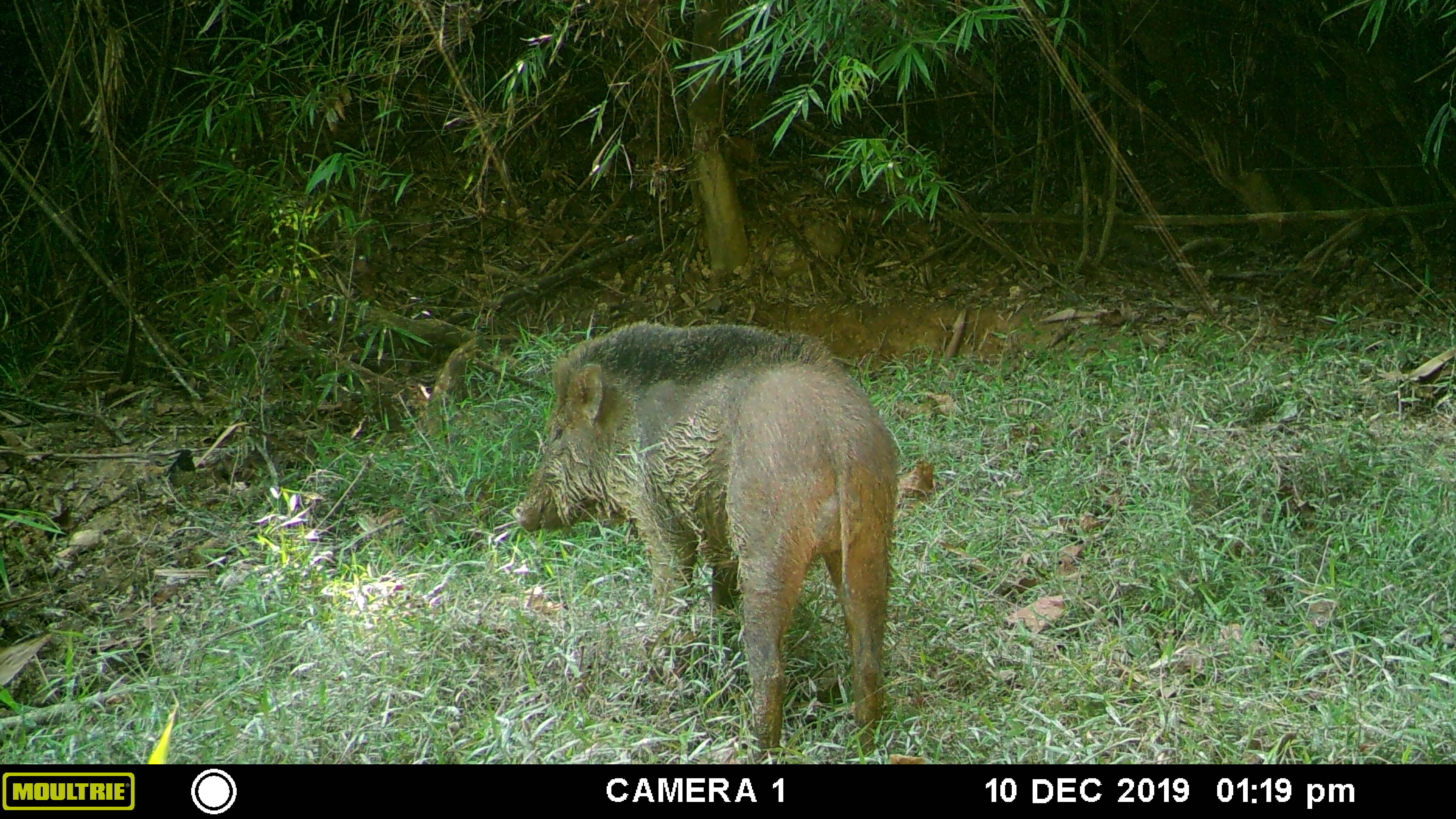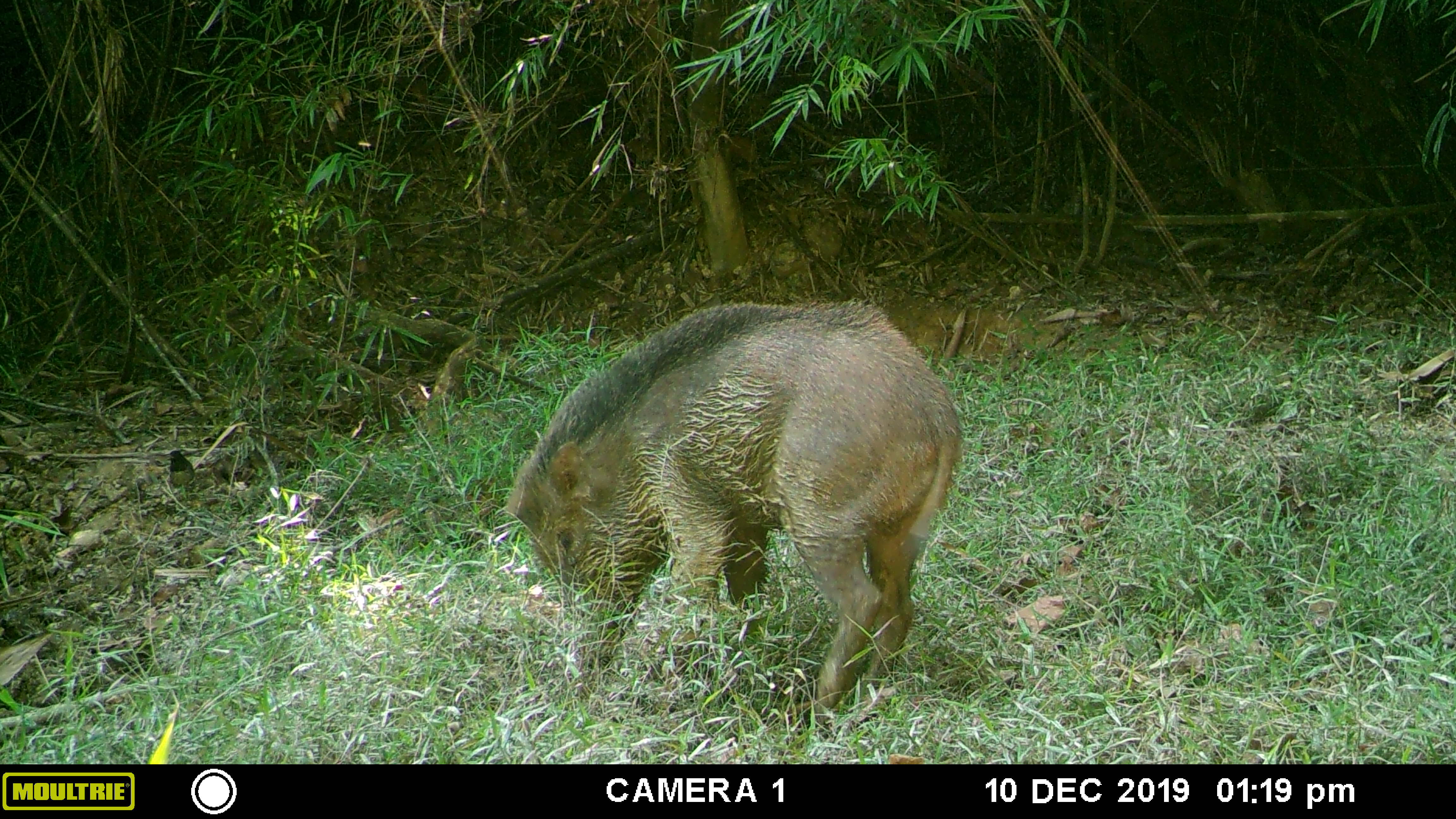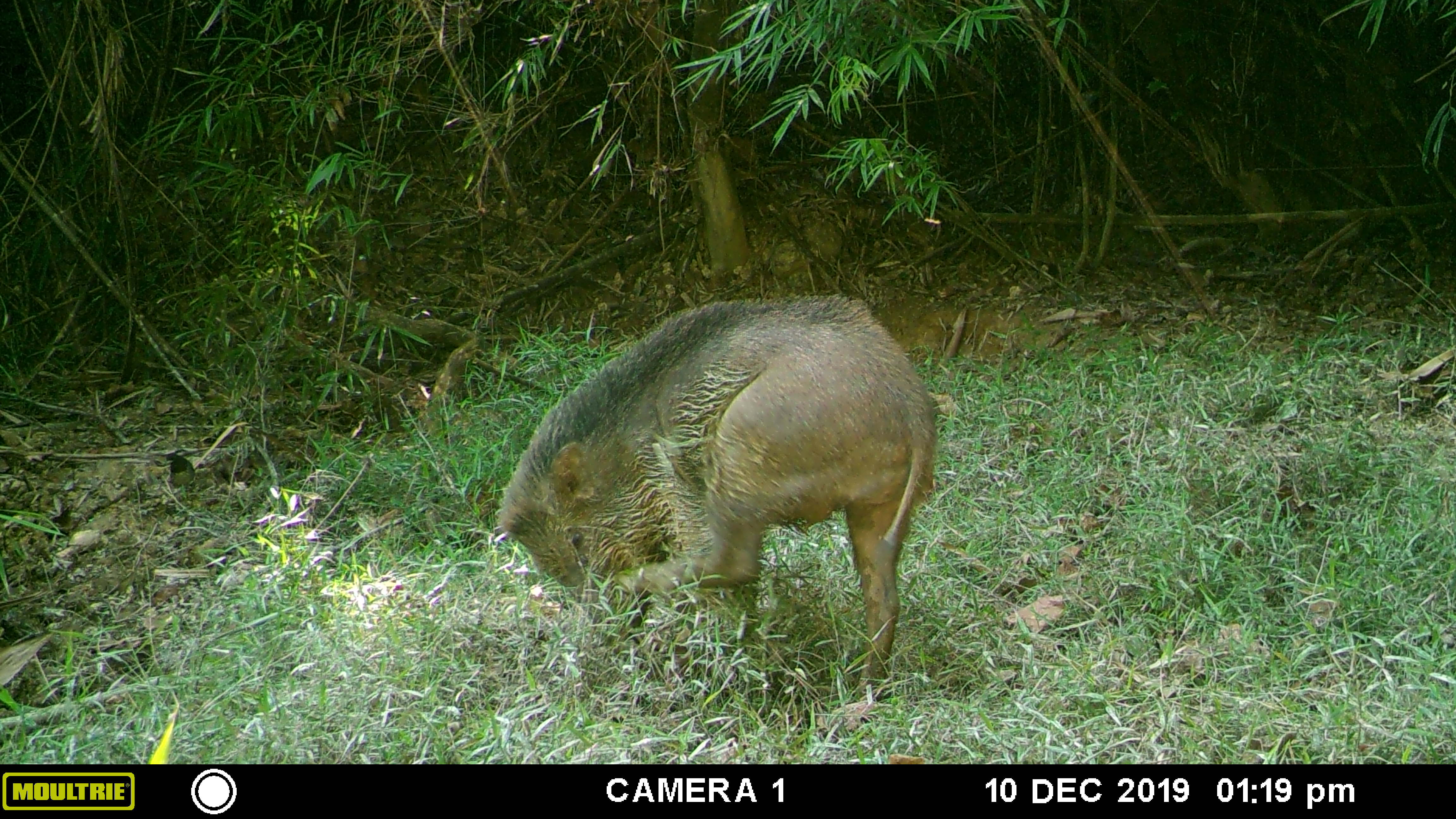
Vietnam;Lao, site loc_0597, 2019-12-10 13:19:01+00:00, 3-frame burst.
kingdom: Animalia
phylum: Chordata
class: Mammalia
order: Artiodactyla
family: Suidae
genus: Sus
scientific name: Sus scrofa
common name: eurasian wild pig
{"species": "eurasian wild pig (Sus scrofa)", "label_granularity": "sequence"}